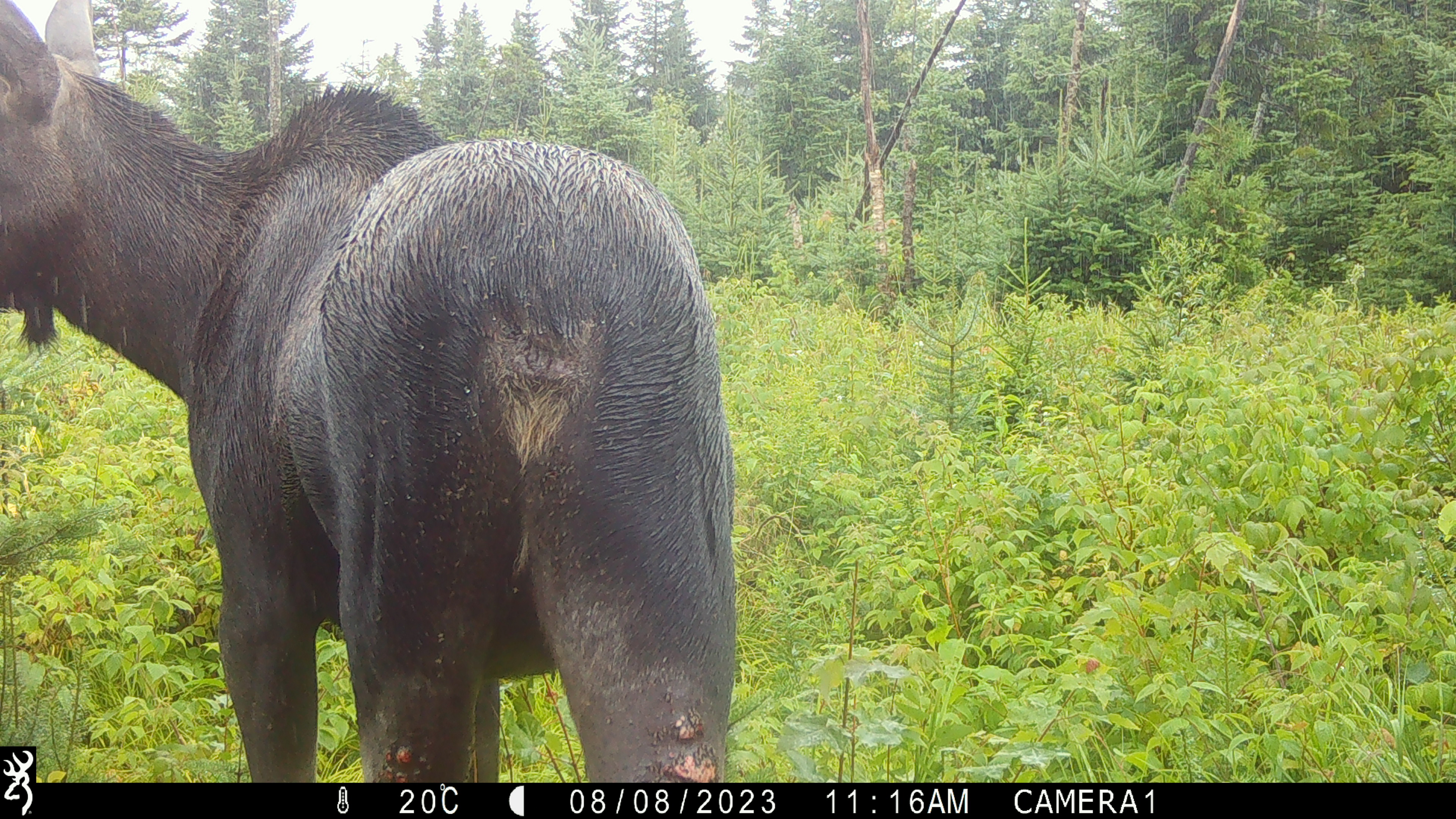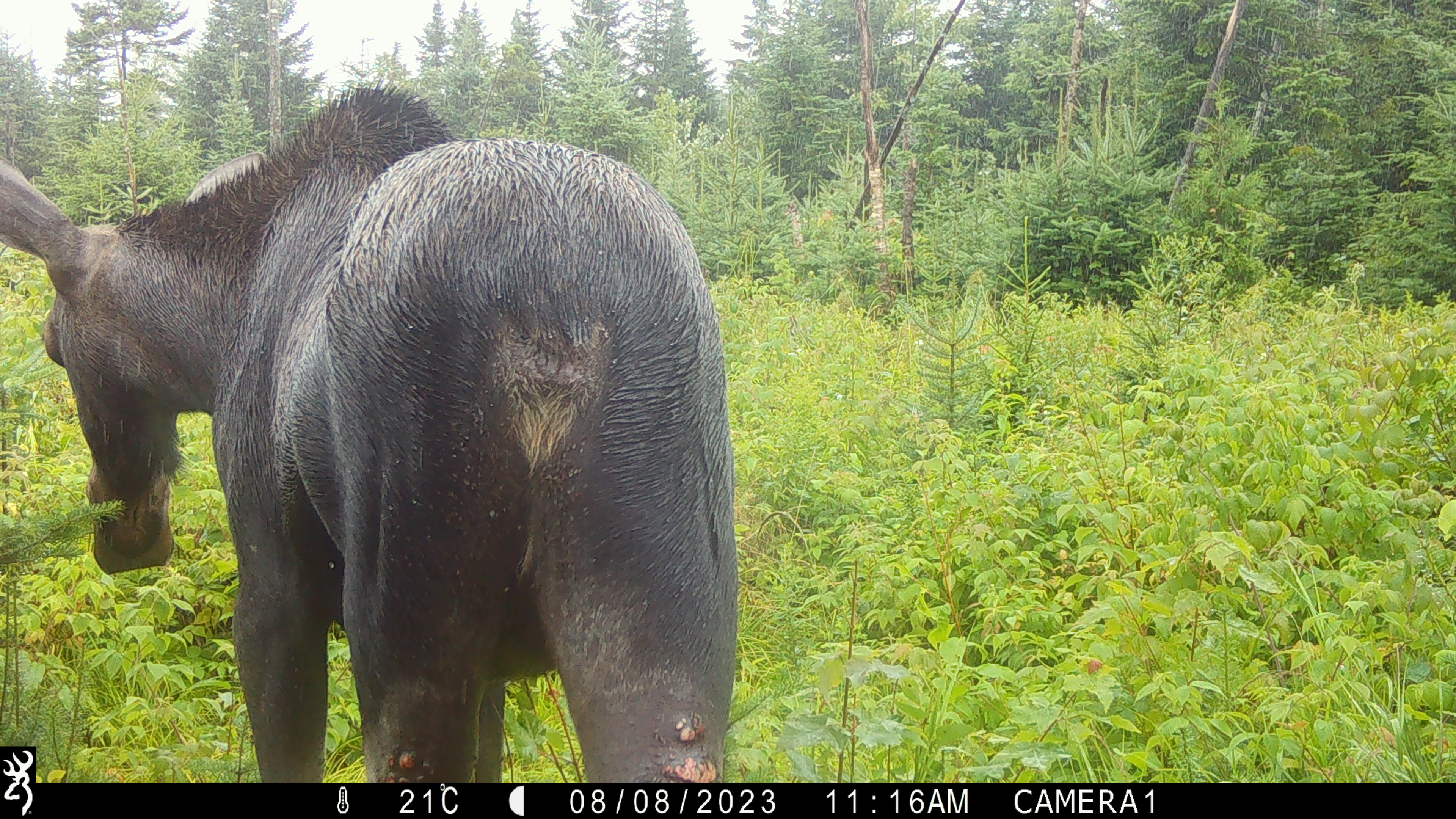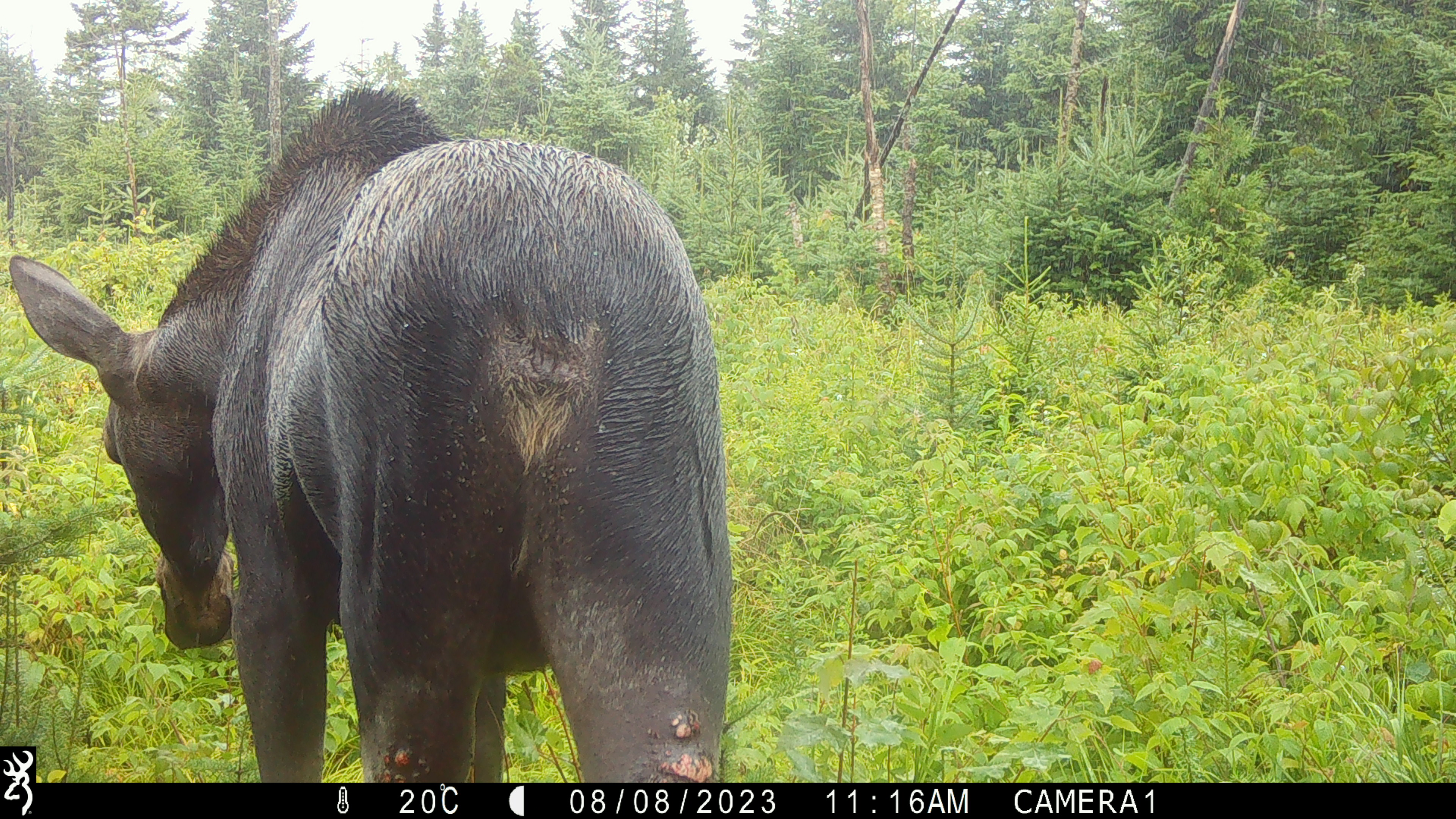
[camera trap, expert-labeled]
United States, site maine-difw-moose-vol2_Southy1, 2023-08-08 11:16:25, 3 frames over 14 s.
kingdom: Animalia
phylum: Chordata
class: Mammalia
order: Artiodactyla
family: Cervidae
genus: Alces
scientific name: Alces alces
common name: moose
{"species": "moose (Alces alces)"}